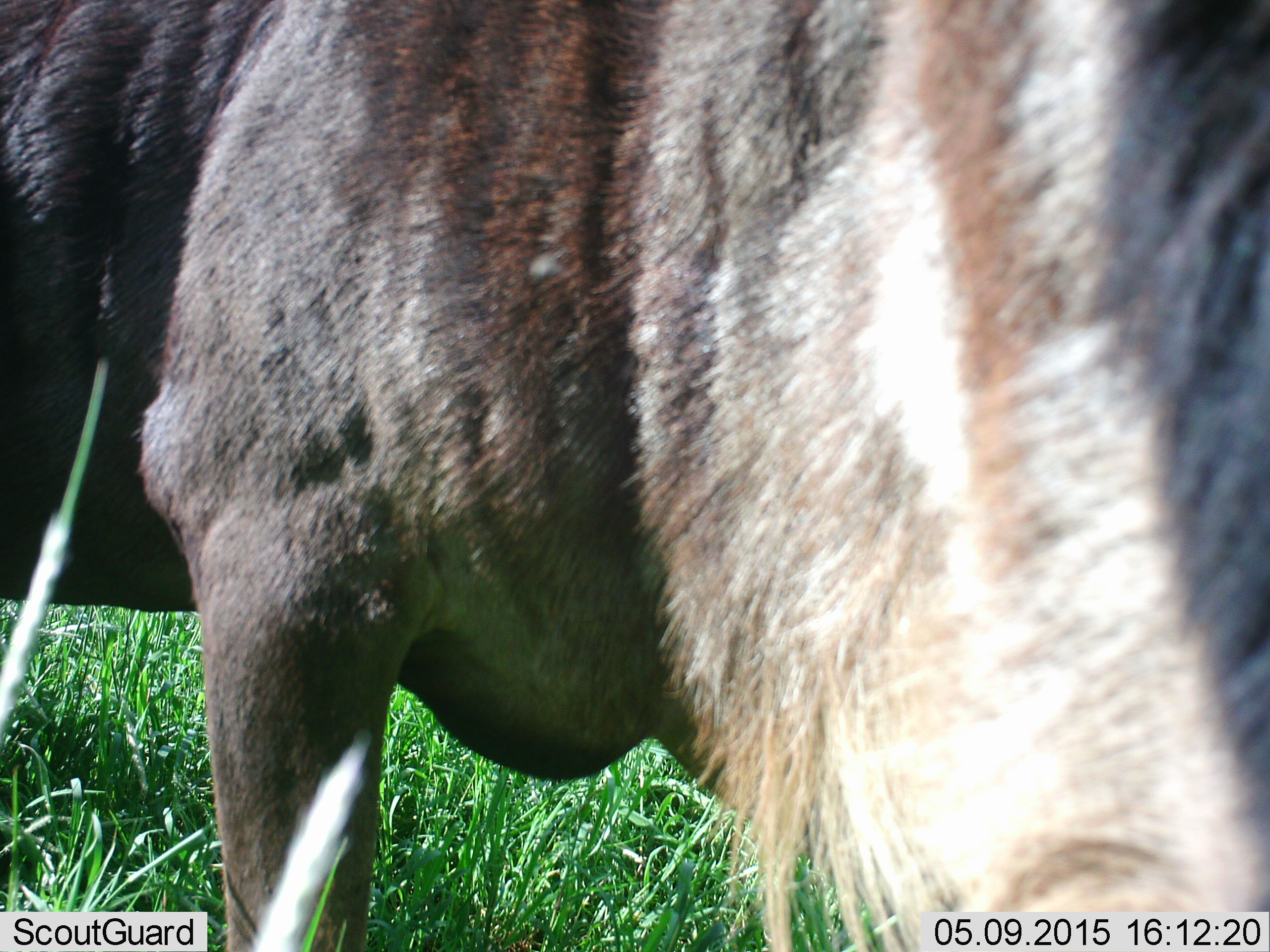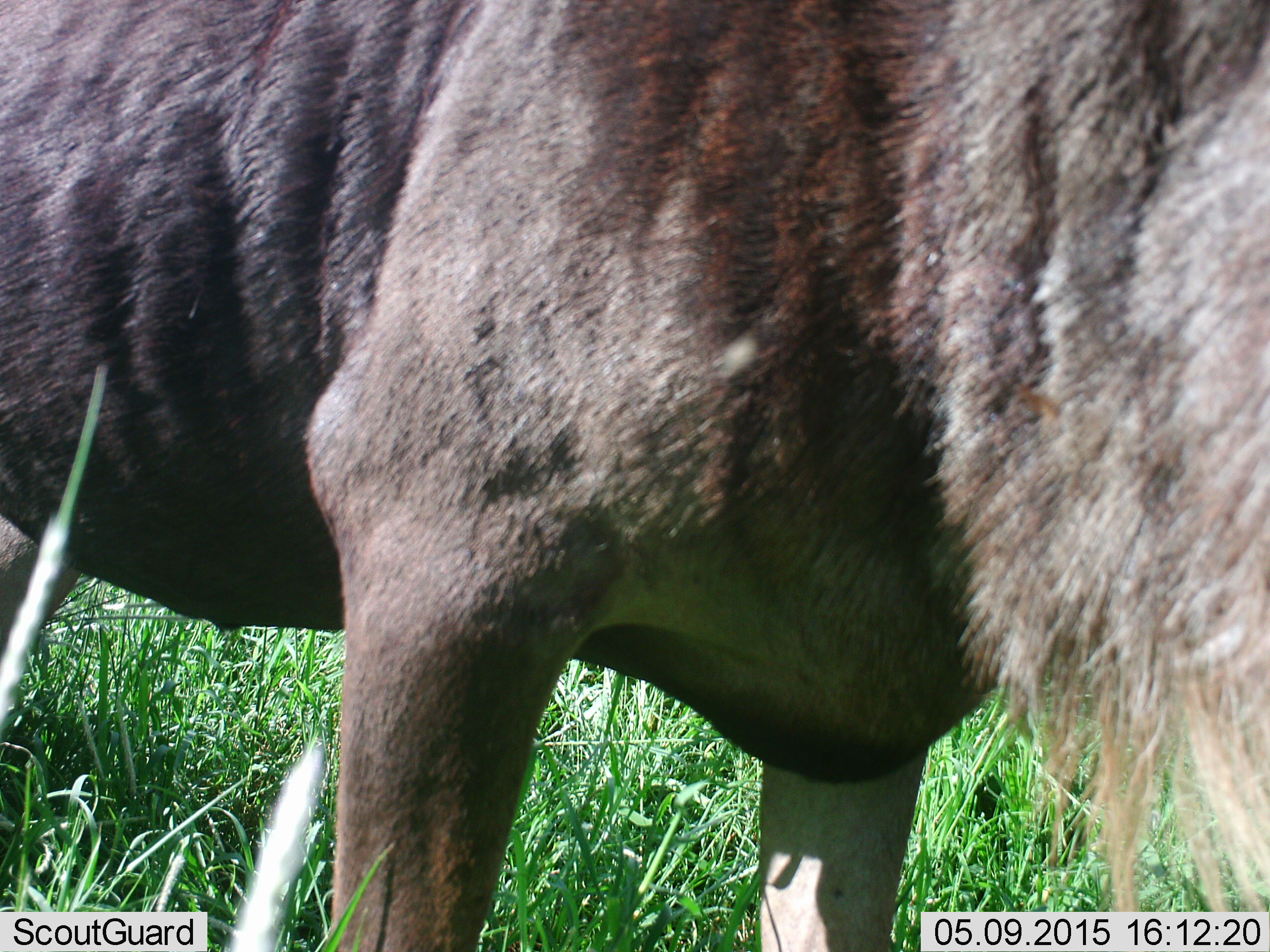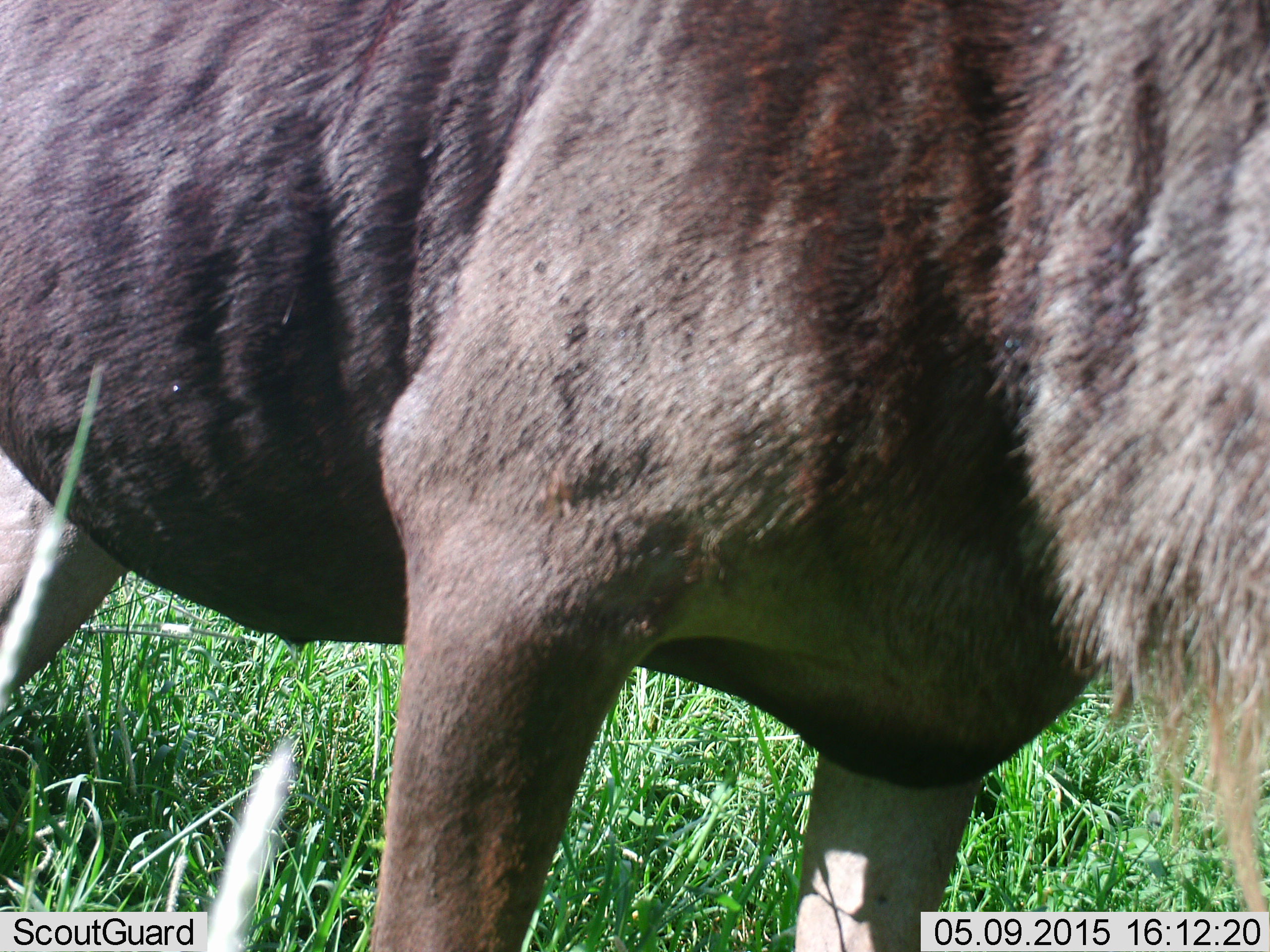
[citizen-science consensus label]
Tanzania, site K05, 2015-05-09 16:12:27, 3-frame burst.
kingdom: Animalia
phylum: Chordata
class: Mammalia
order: Artiodactyla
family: Bovidae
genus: Connochaetes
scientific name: Connochaetes taurinus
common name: blue wildebeest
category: wildebeest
Wildebeest (blue wildebeest) (Connochaetes taurinus), count 1. Behavior (volunteer vote fractions): standing 70%, resting 0%, moving 10%, interacting 0%. Young present (vote fraction): 0%. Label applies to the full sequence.